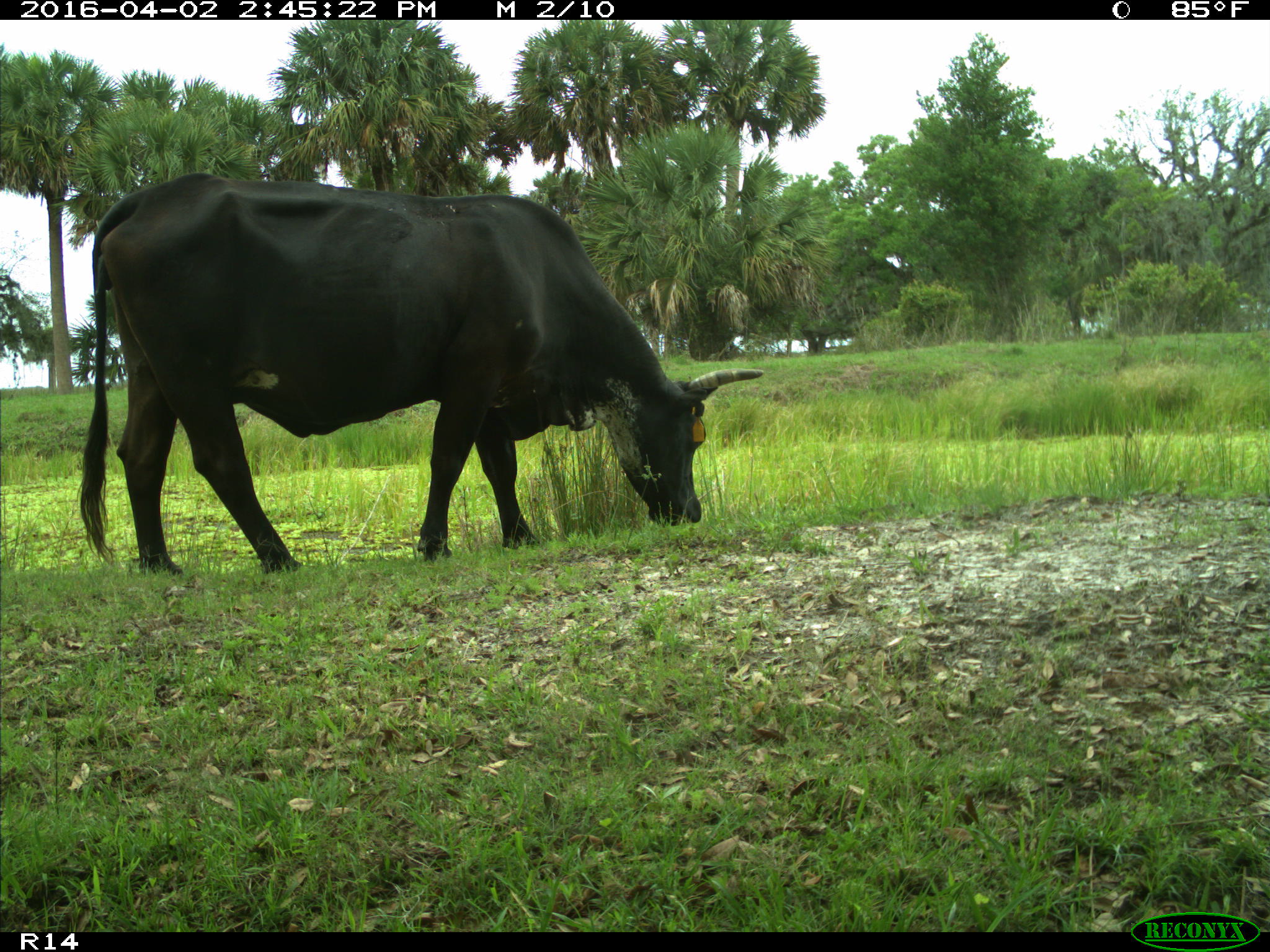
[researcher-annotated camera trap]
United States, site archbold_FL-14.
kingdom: Animalia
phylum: Chordata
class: Mammalia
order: Artiodactyla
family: Bovidae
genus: Bos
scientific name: Bos taurus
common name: domestic cow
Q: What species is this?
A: Bos taurus (domestic cow).